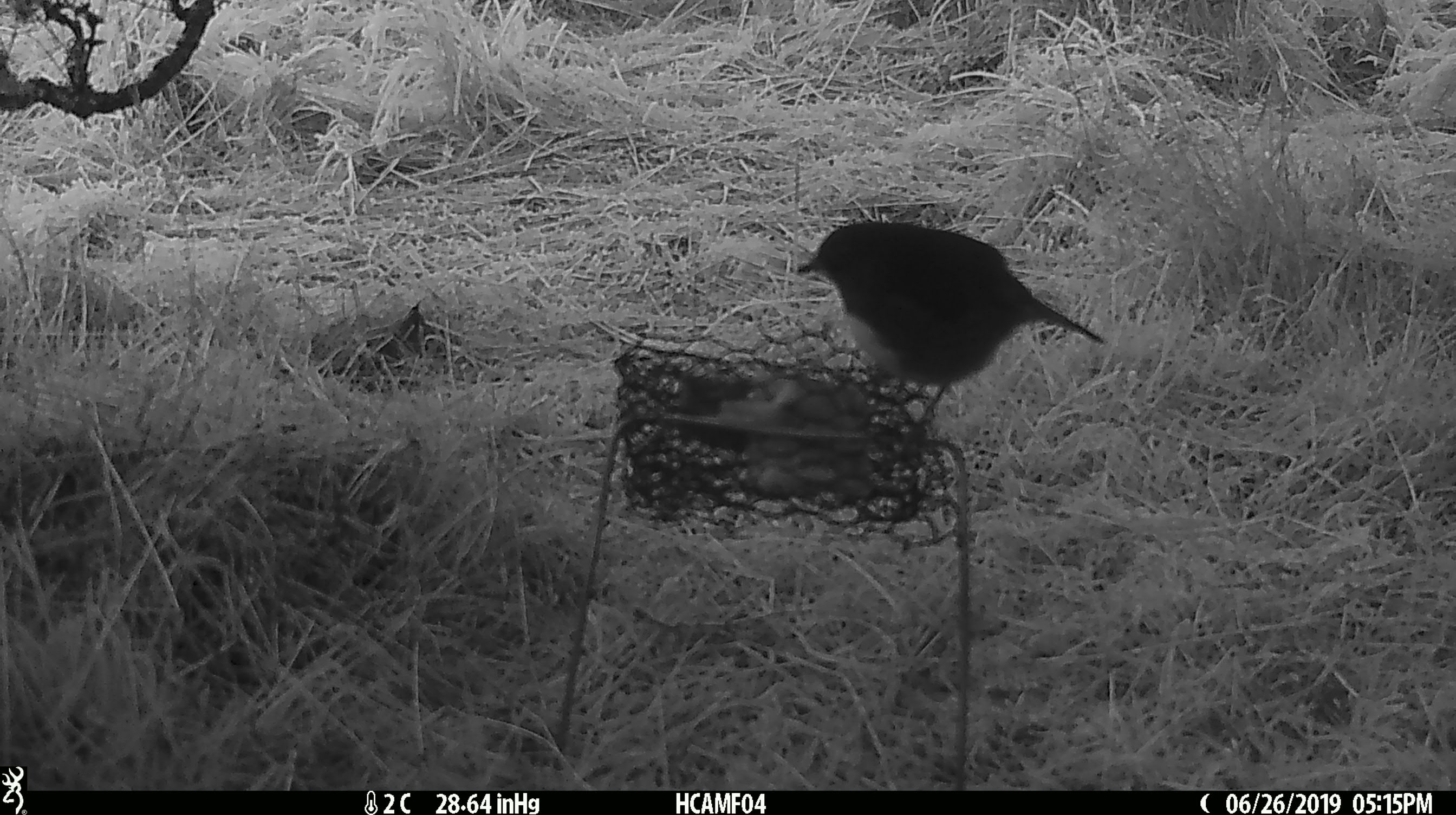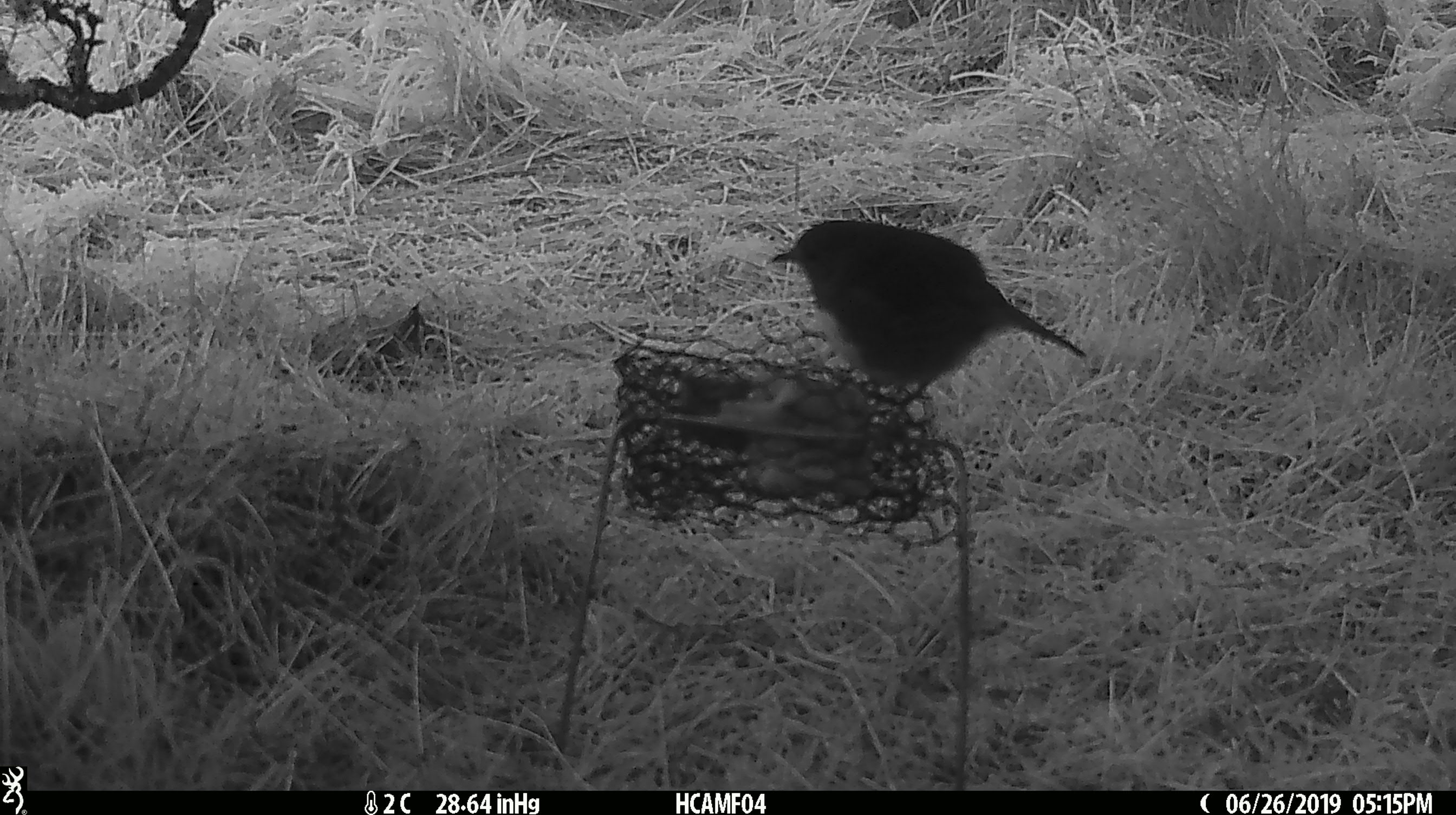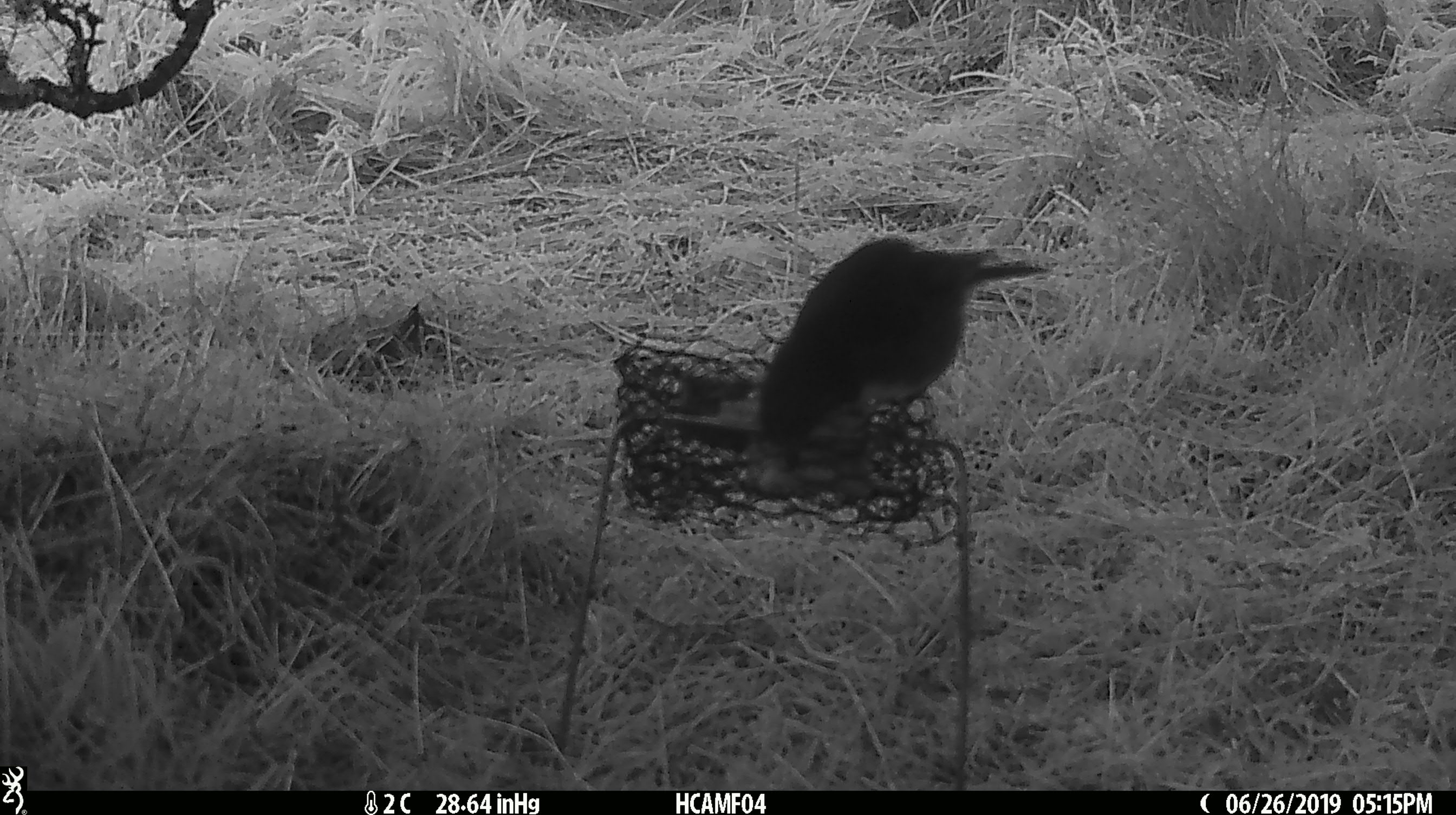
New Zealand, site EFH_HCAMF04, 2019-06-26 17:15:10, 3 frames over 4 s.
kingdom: Animalia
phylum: Chordata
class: Aves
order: Passeriformes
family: Petroicidae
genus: Petroica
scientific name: Petroica australis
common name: new zealand robin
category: robin